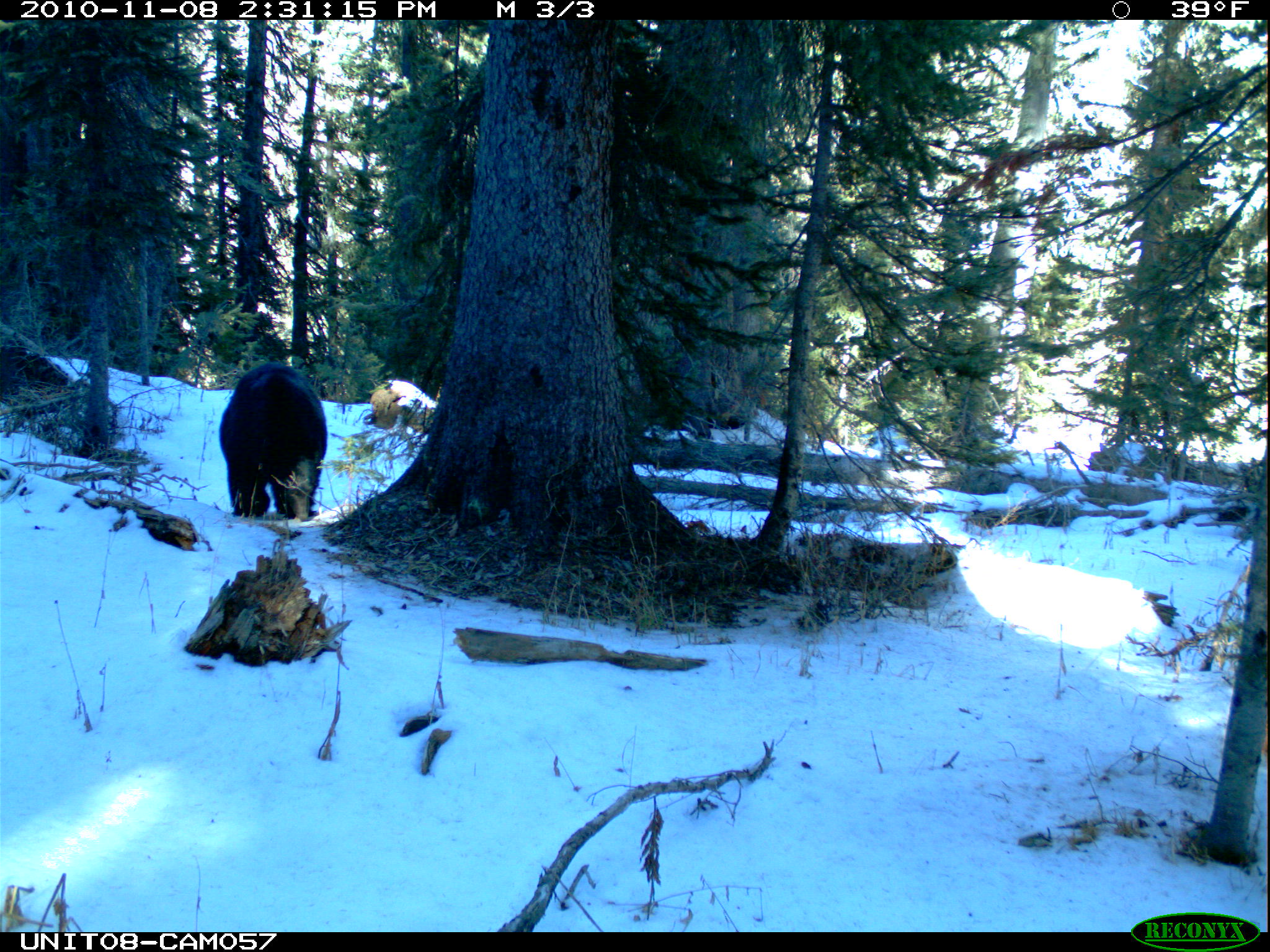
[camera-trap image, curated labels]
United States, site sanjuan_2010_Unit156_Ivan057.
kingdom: Animalia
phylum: Chordata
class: Mammalia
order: Carnivora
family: Ursidae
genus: Ursus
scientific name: Ursus americanus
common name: american black bear